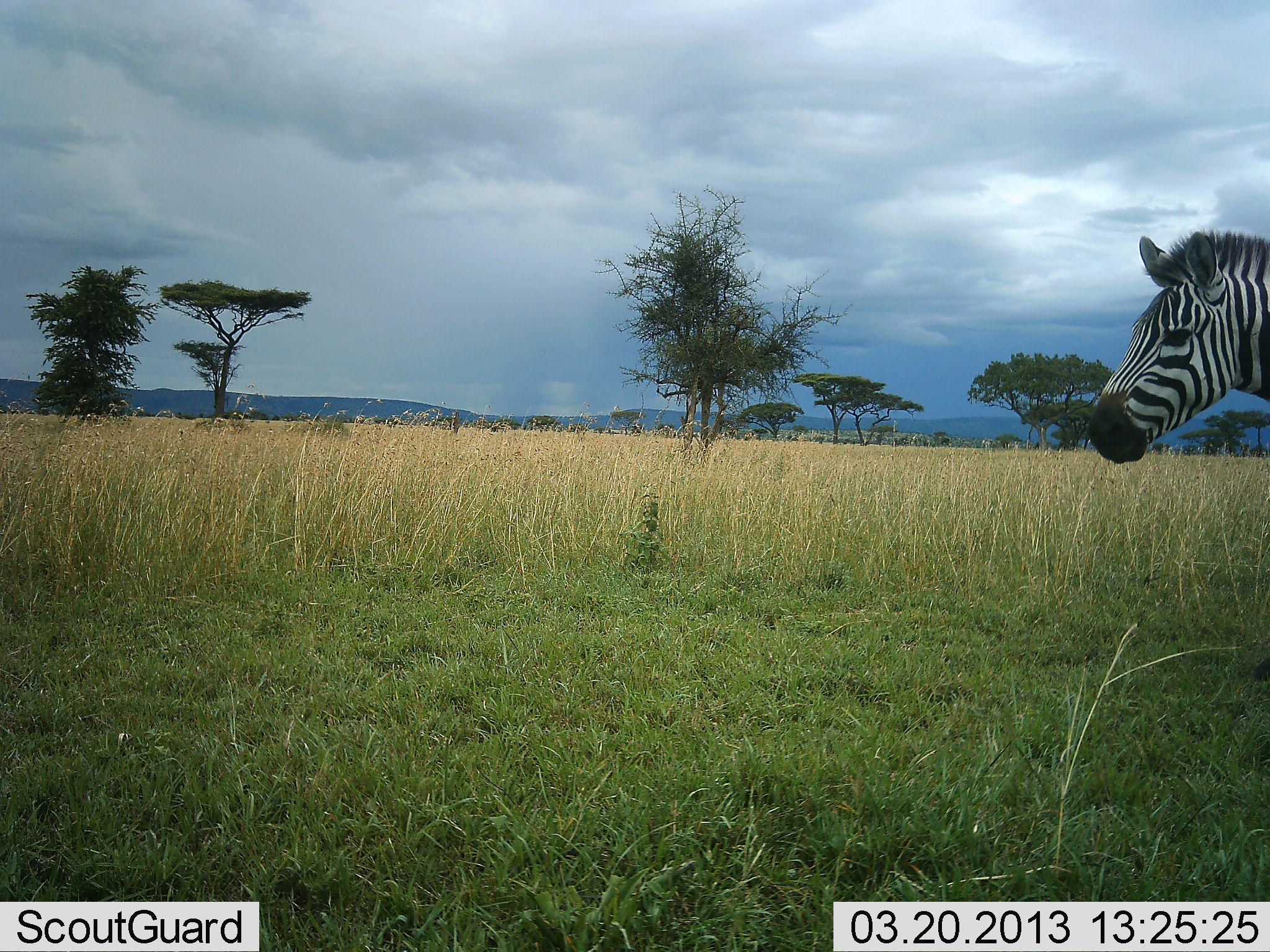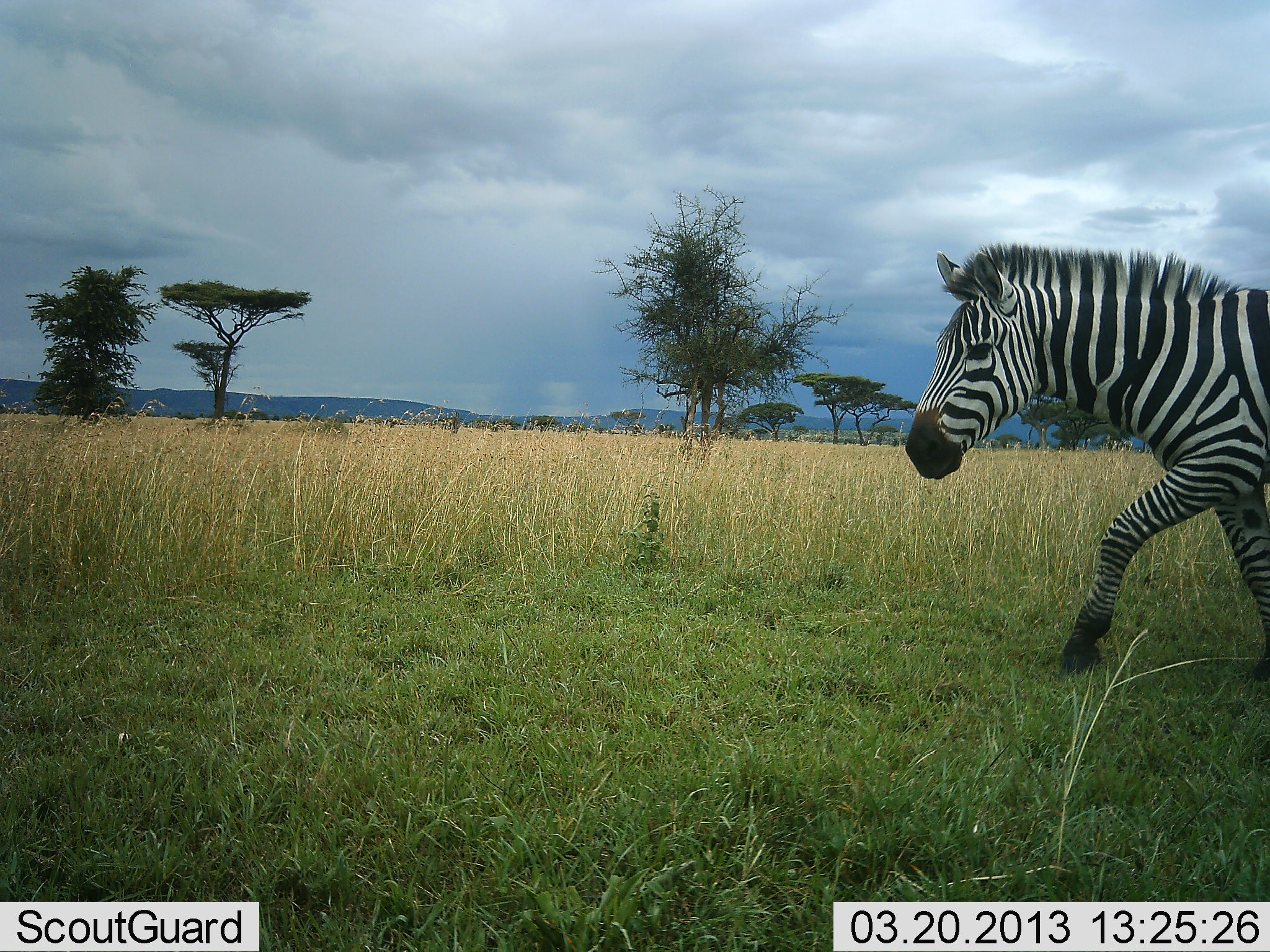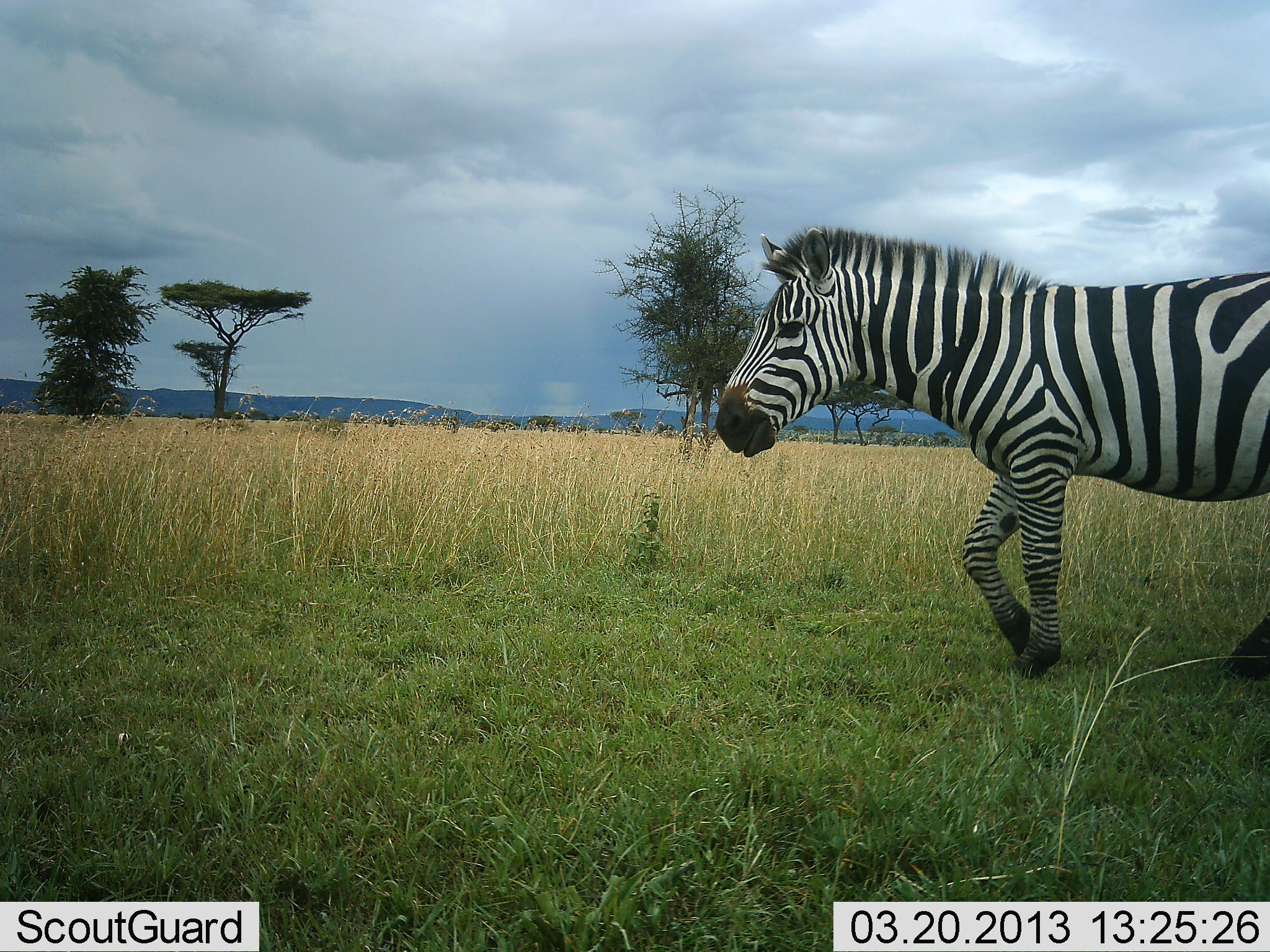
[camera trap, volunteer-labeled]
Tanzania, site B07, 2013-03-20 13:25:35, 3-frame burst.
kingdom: Animalia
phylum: Chordata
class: Mammalia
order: Perissodactyla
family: Equidae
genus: Equus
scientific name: Equus quagga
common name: plains zebra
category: zebra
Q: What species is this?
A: Zebra (plains zebra) (Equus quagga).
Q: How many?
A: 1.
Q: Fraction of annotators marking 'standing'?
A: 10%.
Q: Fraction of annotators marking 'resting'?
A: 2%.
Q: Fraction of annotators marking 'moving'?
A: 100%.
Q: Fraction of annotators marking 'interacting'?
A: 0%.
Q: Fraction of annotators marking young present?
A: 0%.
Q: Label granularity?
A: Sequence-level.